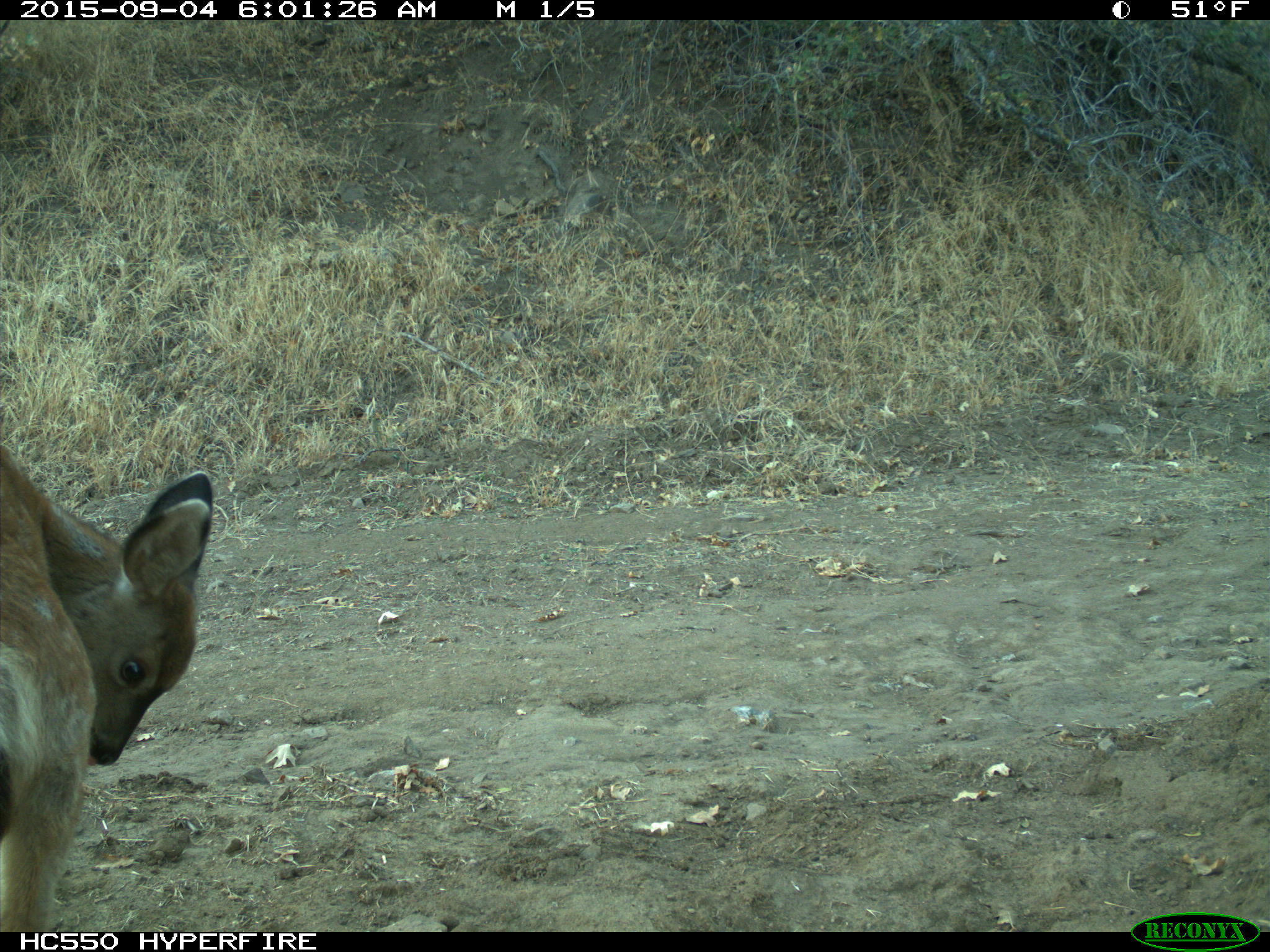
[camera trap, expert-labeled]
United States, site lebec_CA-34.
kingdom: Animalia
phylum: Chordata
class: Mammalia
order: Artiodactyla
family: Cervidae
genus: Odocoileus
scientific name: Odocoileus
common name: deer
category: unidentified deer